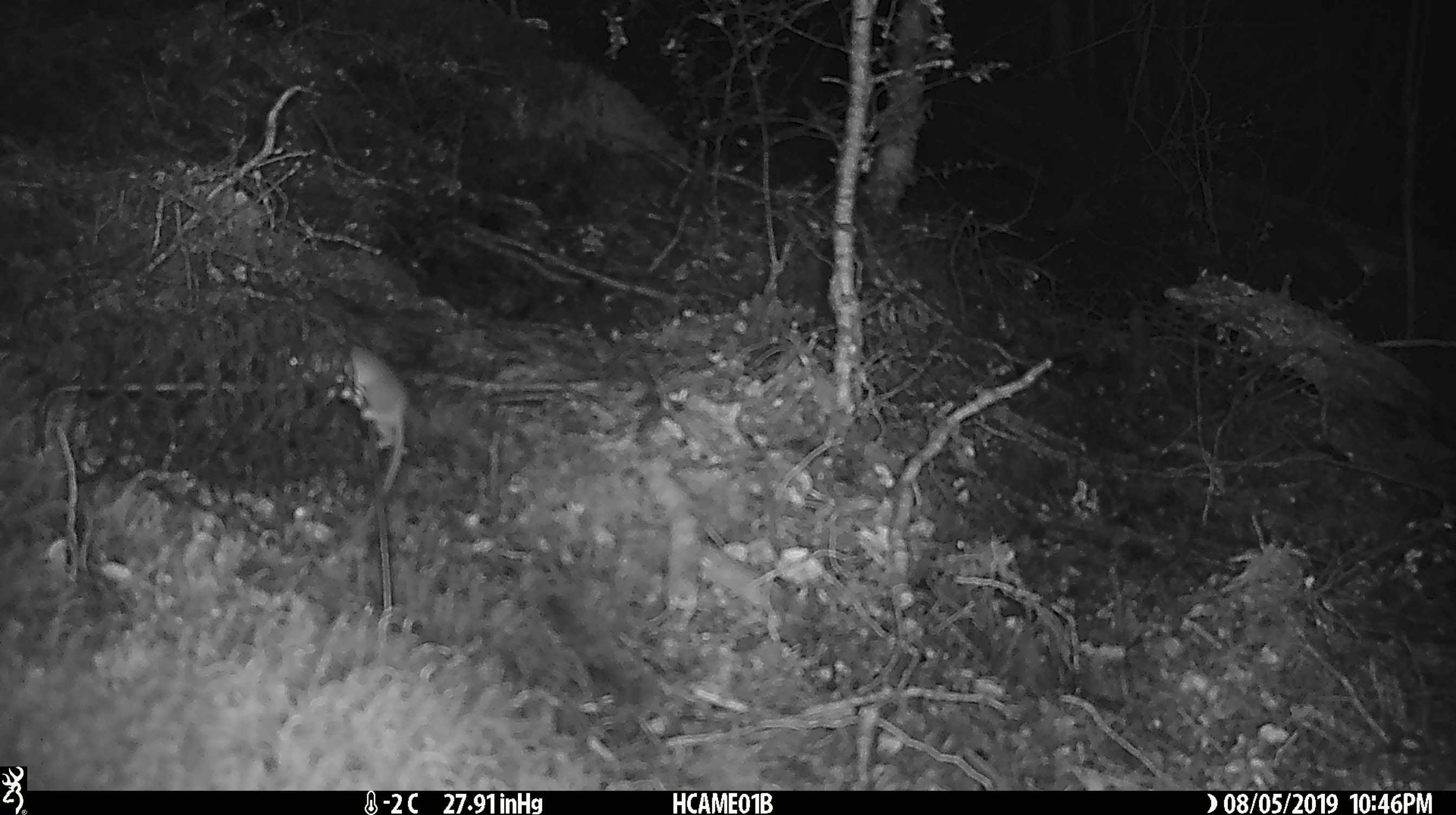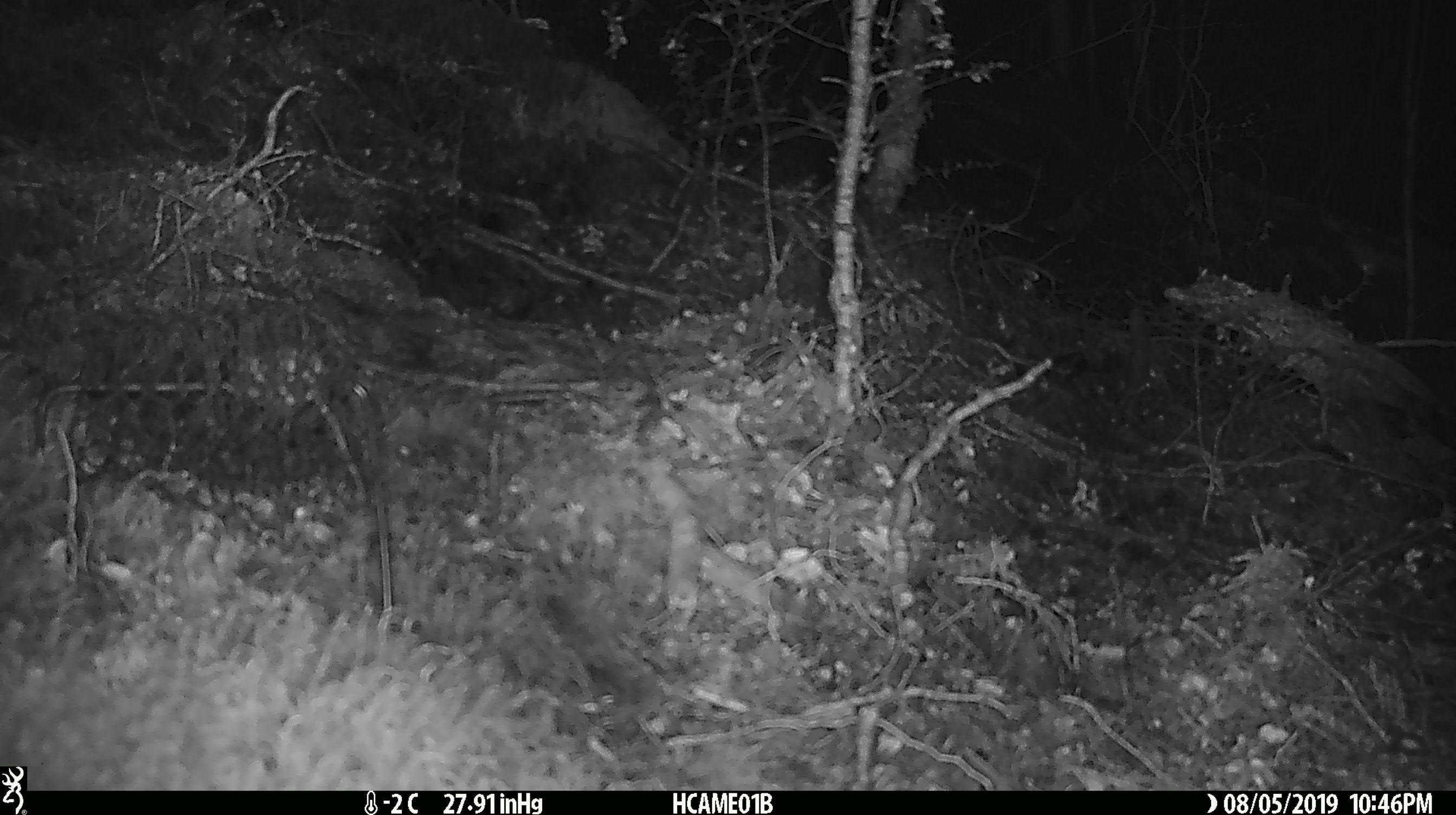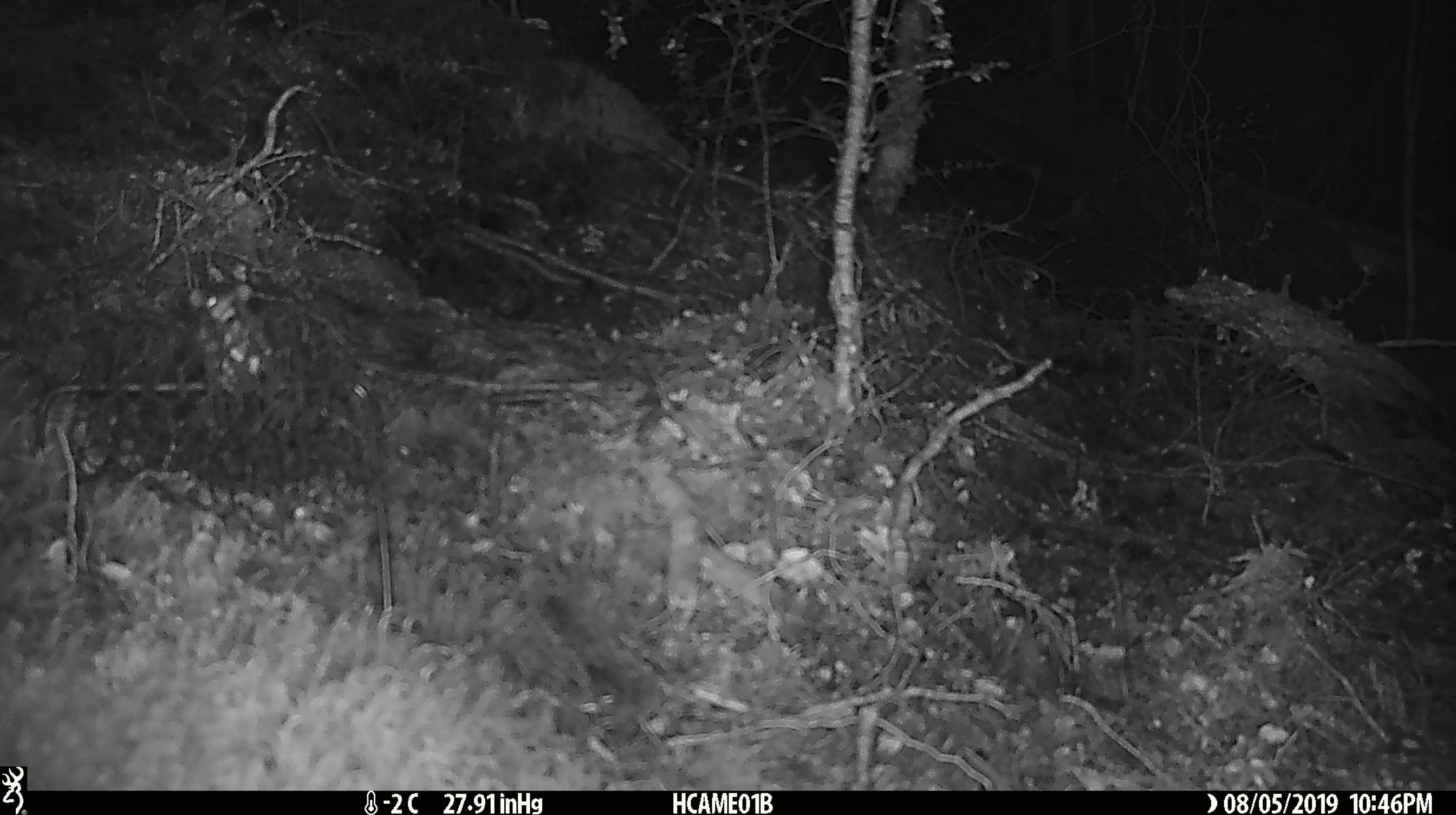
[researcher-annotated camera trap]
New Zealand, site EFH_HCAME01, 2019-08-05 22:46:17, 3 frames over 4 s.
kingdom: Animalia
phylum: Chordata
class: Mammalia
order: Rodentia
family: Muridae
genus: Mus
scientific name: Mus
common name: mouse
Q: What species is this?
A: Mouse (Mus).